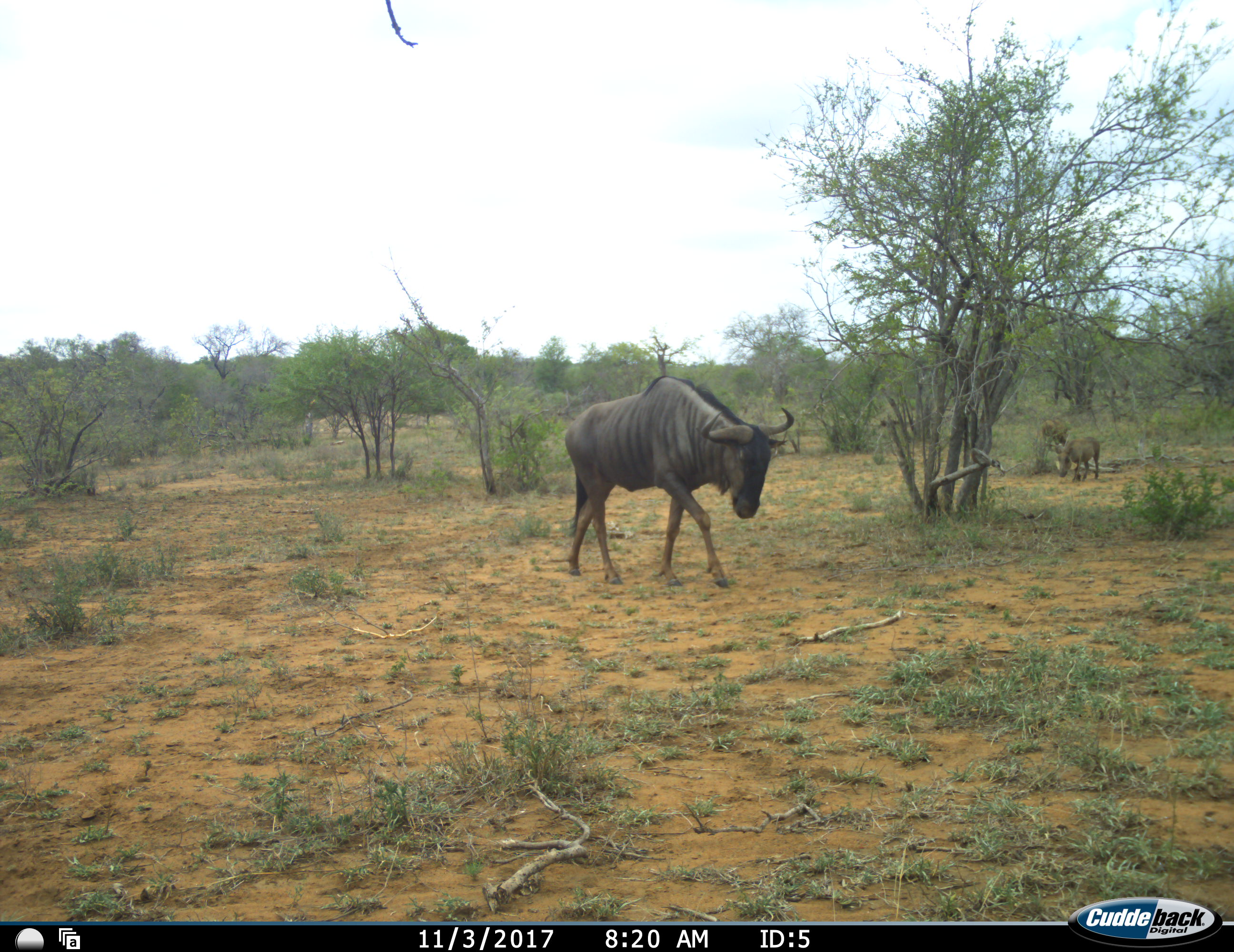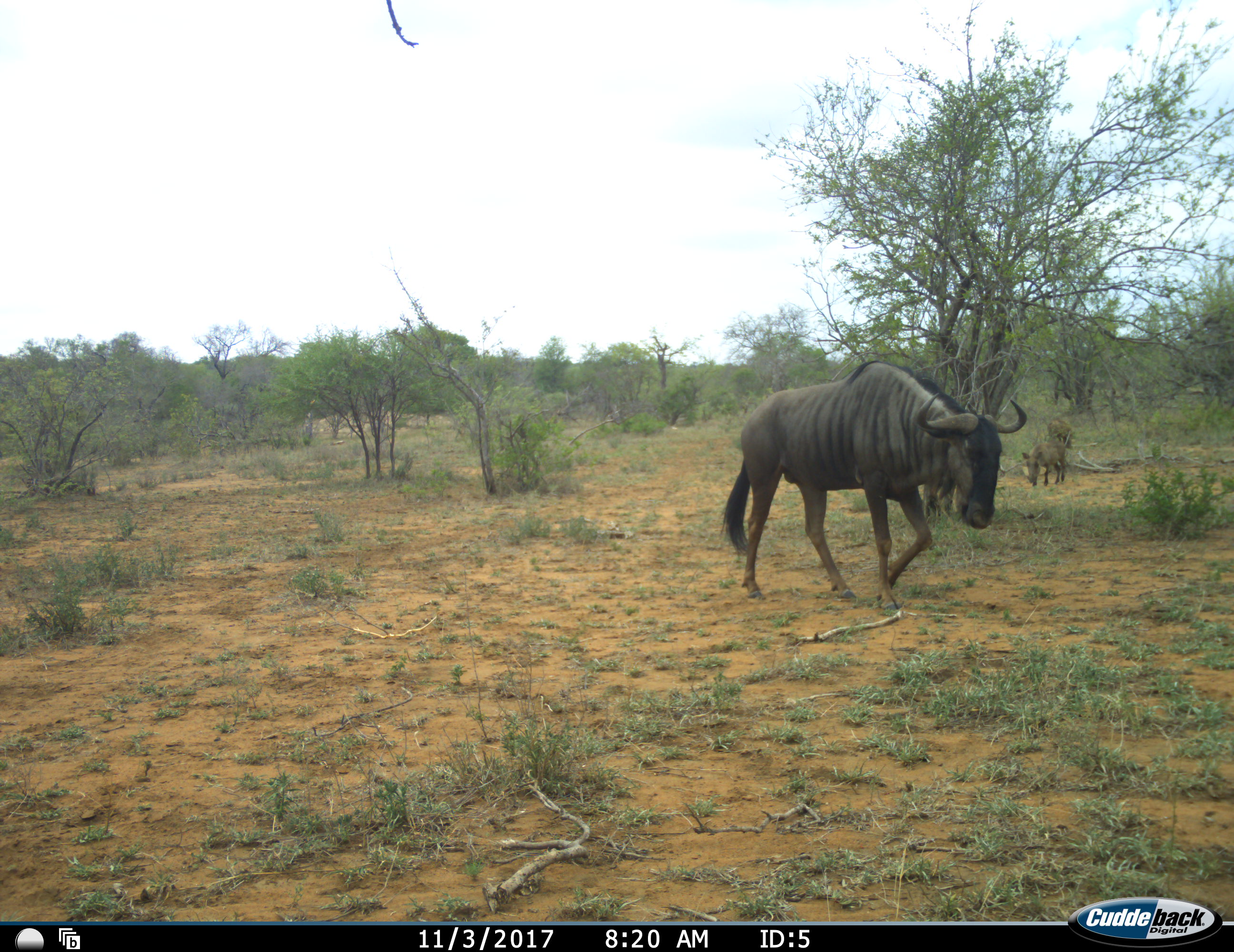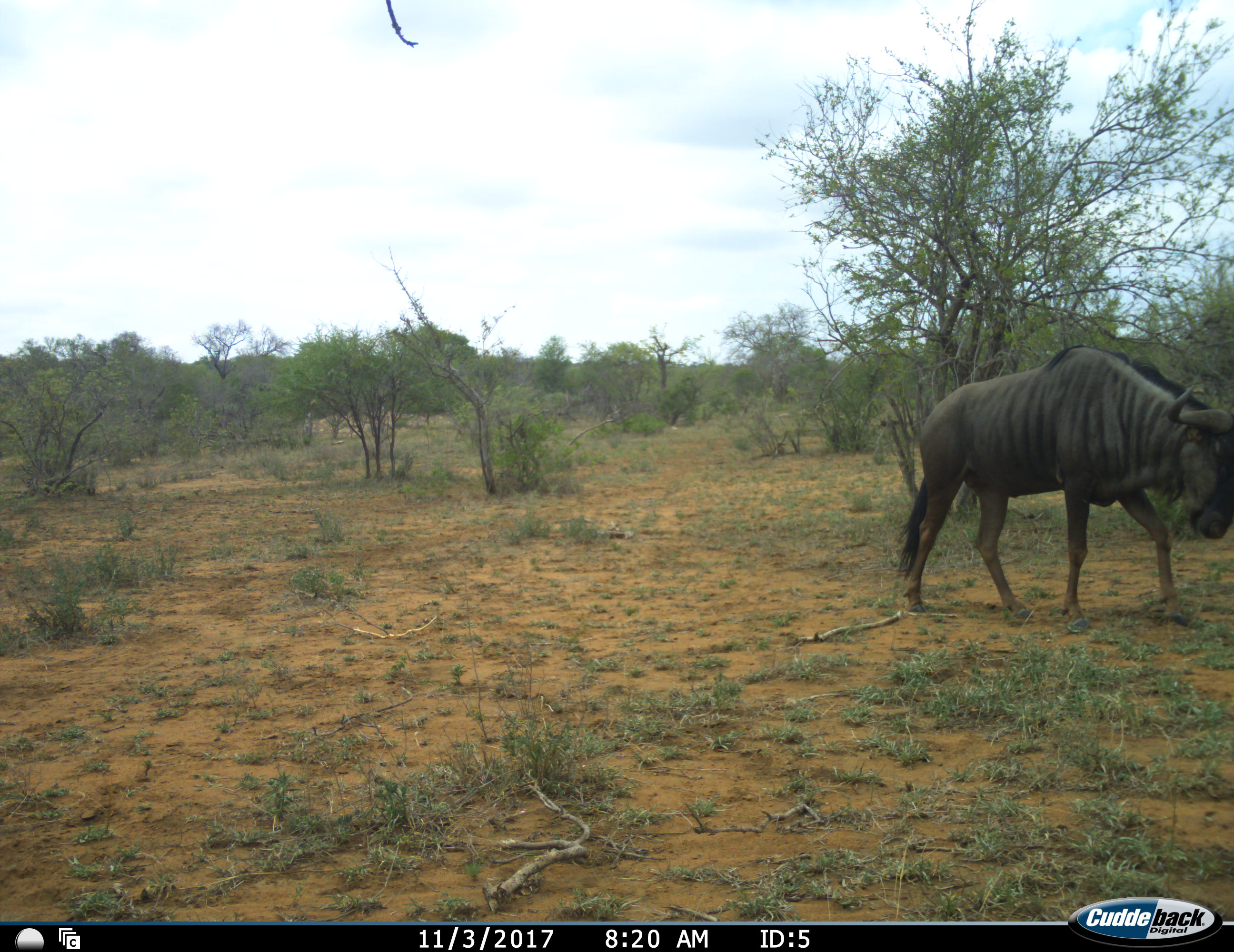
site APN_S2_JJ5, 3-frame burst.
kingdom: Animalia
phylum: Chordata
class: Mammalia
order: Artiodactyla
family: Suidae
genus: Phacochoerus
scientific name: Phacochoerus africanus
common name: warthog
Warthog (Phacochoerus africanus), count 2. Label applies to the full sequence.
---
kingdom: Animalia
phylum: Chordata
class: Mammalia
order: Artiodactyla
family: Bovidae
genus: Connochaetes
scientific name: Connochaetes taurinus taurinus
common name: blue wildebeest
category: wildebeestblue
Wildebeestblue (blue wildebeest) (Connochaetes taurinus taurinus), count 1. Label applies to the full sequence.